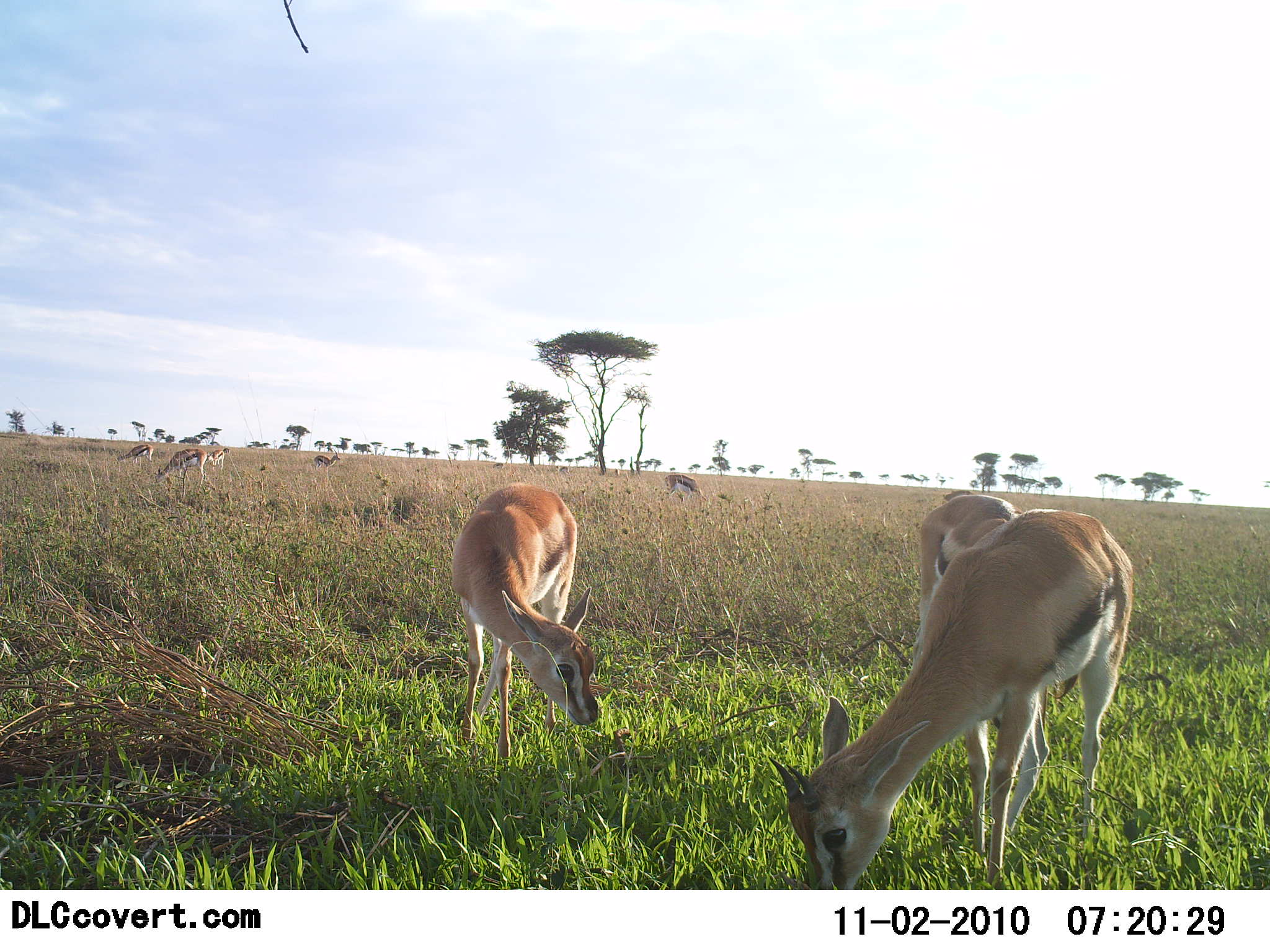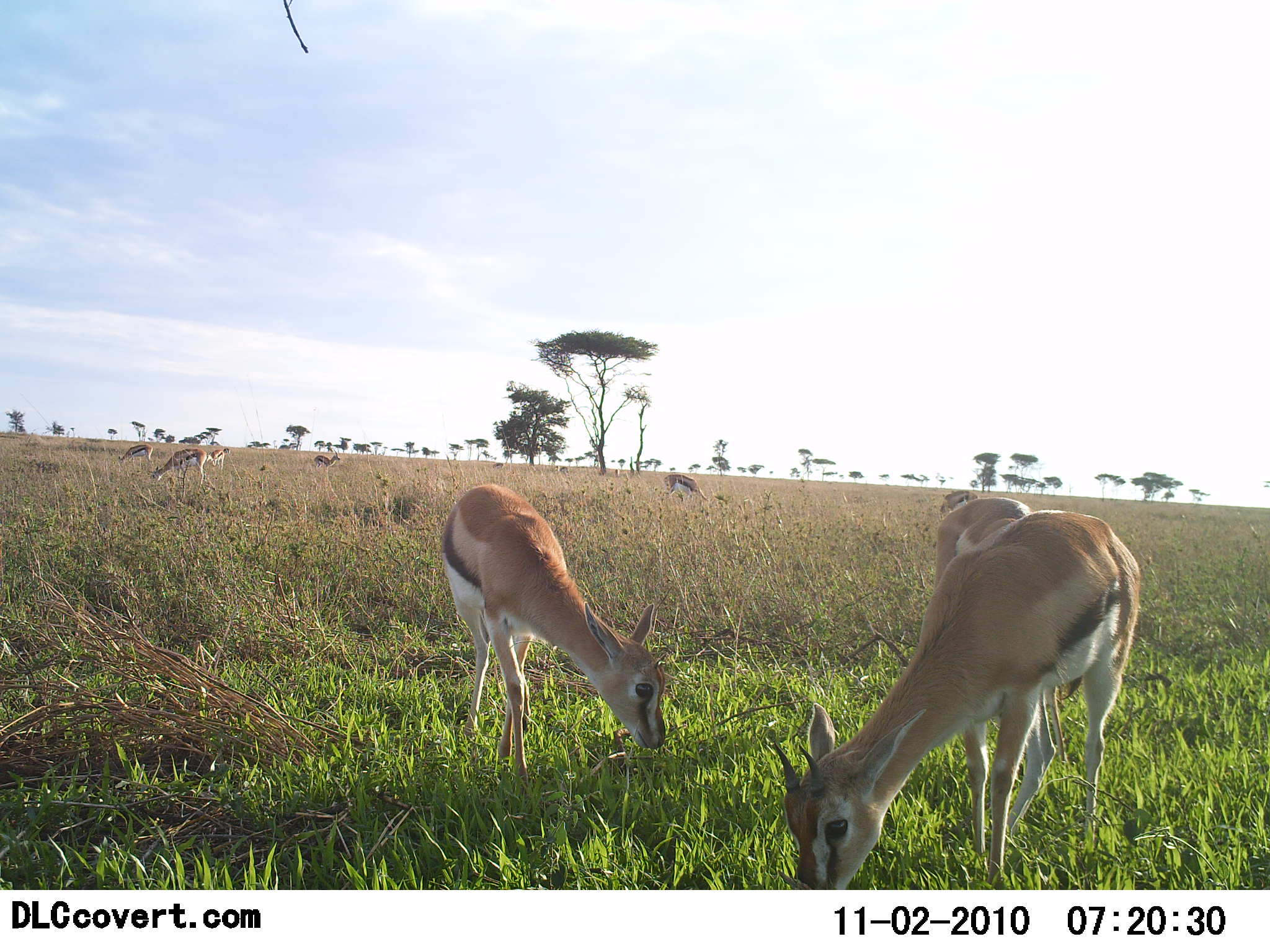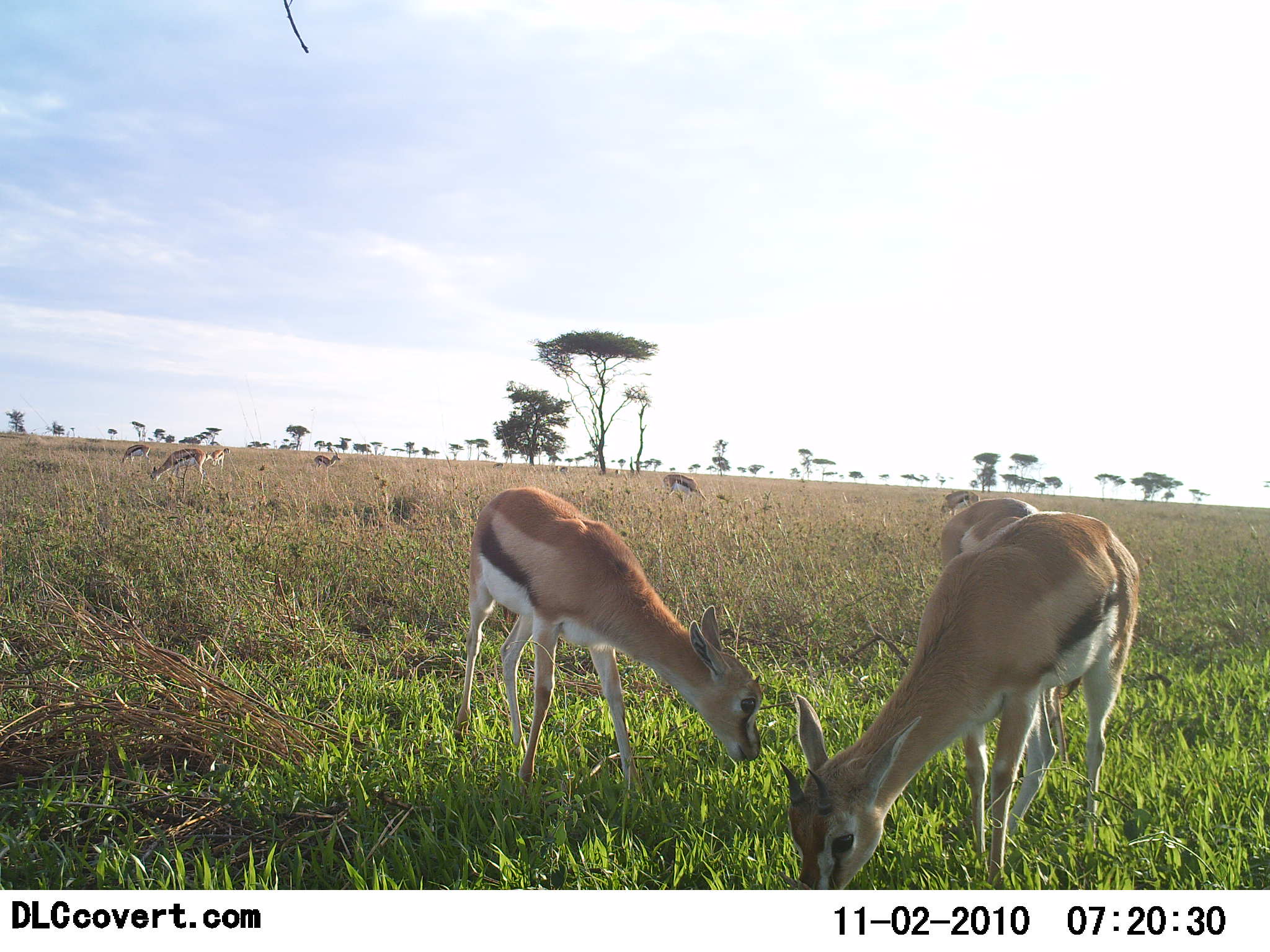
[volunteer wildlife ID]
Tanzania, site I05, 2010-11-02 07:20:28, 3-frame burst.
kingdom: Animalia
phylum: Chordata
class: Mammalia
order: Artiodactyla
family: Bovidae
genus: Eudorcas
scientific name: Eudorcas thomsonii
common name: thomson's gazelle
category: gazellethomsons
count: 8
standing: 38%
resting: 0%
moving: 12%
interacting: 0%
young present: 6%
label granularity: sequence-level